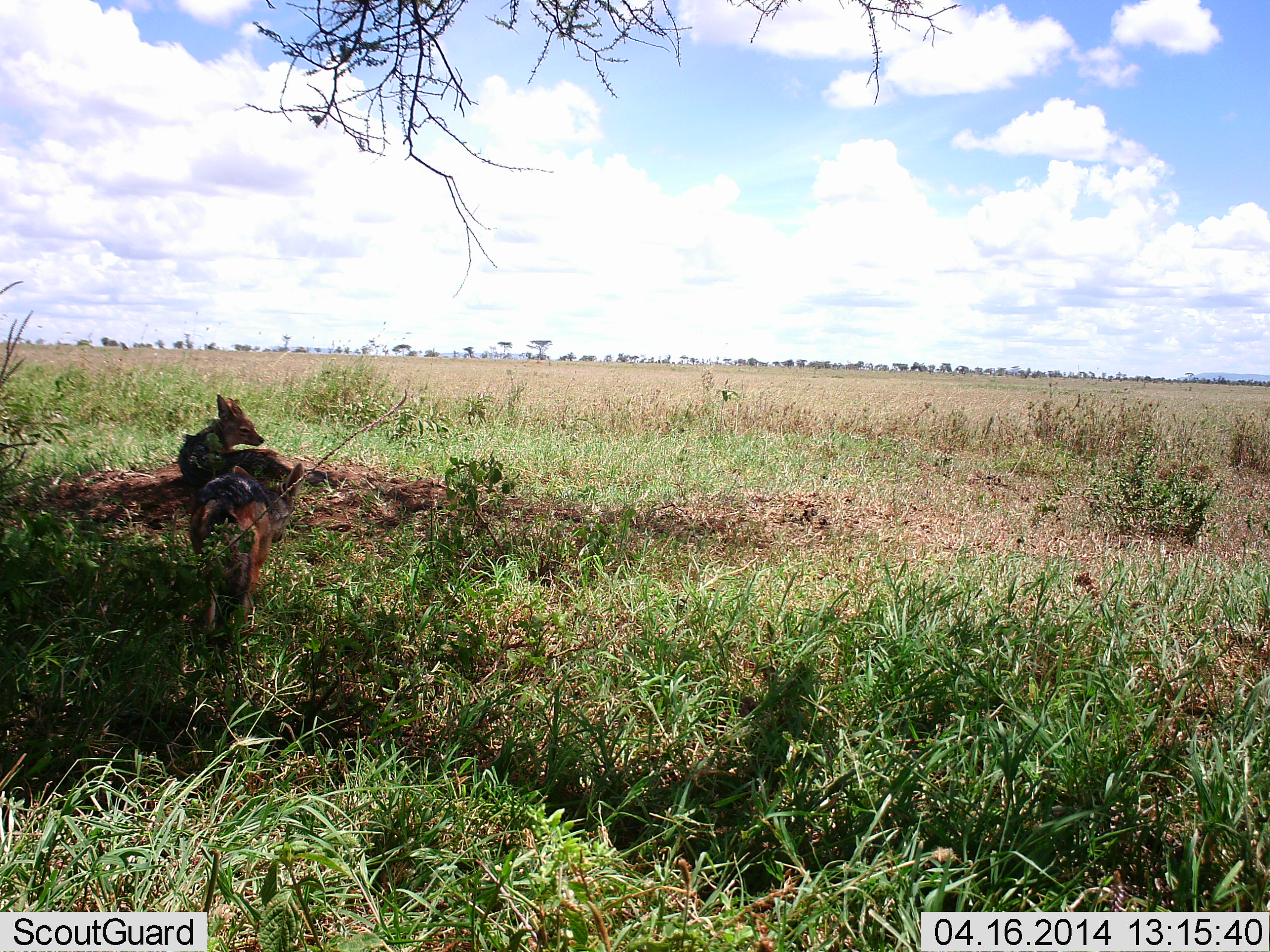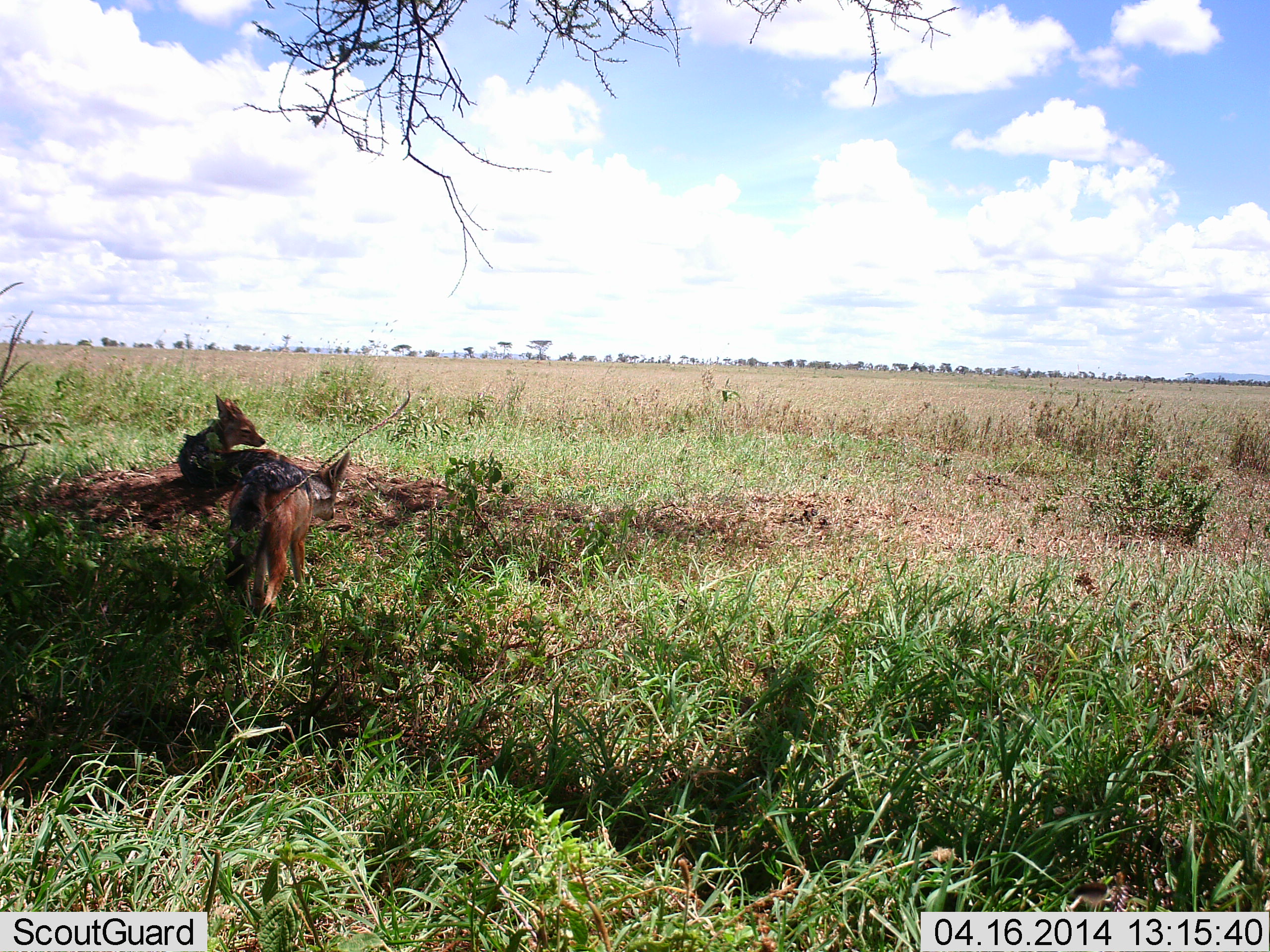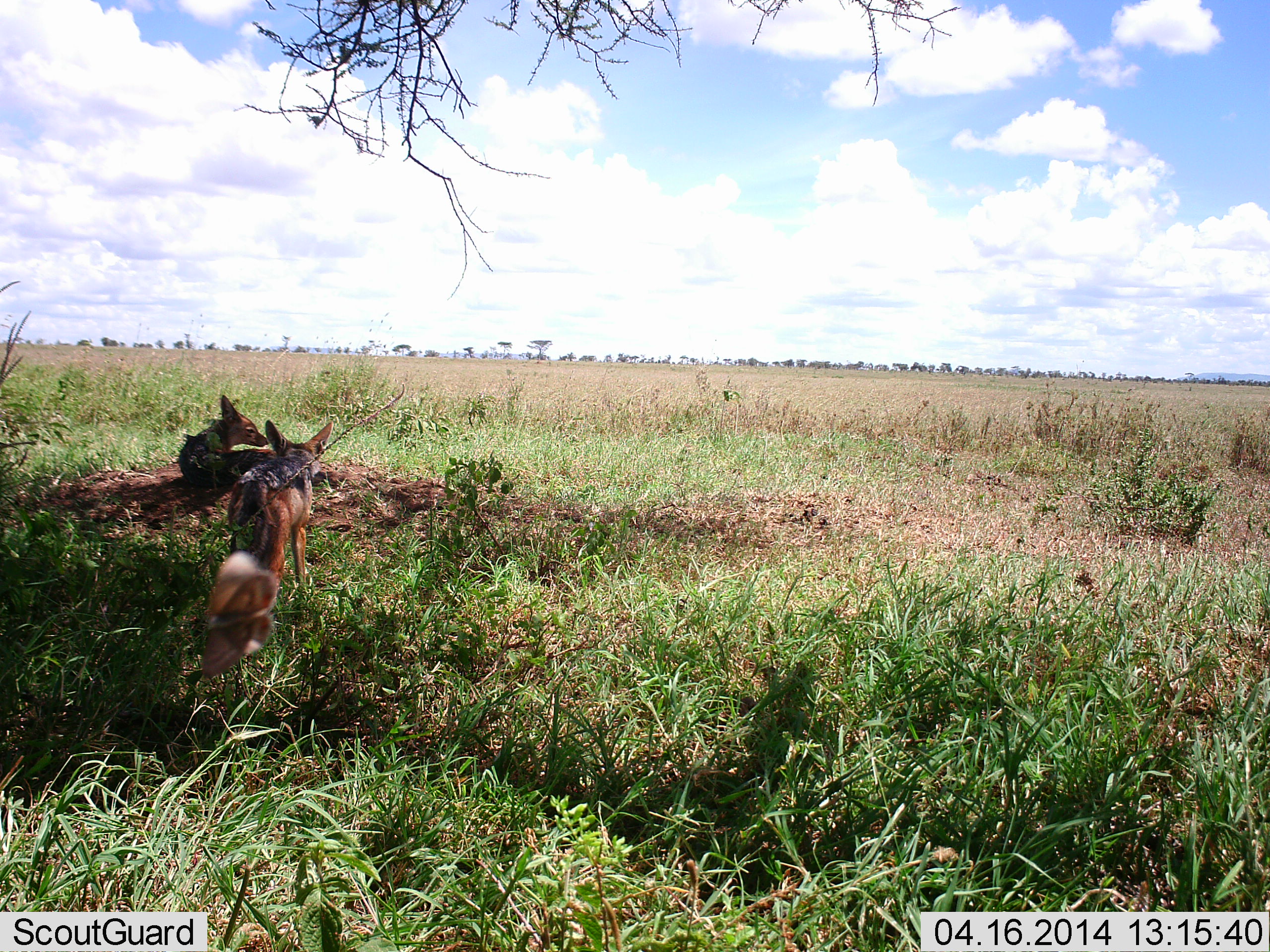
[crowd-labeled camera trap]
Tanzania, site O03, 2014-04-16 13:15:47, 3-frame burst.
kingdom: Animalia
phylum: Chordata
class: Mammalia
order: Carnivora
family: Canidae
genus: Lupulella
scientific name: Lupulella mesomelas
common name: black-backed jackal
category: jackal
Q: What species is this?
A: Jackal (black-backed jackal) (Lupulella mesomelas).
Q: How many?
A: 2.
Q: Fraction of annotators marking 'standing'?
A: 27%.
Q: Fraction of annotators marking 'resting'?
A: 82%.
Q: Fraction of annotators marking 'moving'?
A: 82%.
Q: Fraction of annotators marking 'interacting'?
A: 0%.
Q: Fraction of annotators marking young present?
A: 0%.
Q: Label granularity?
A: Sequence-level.